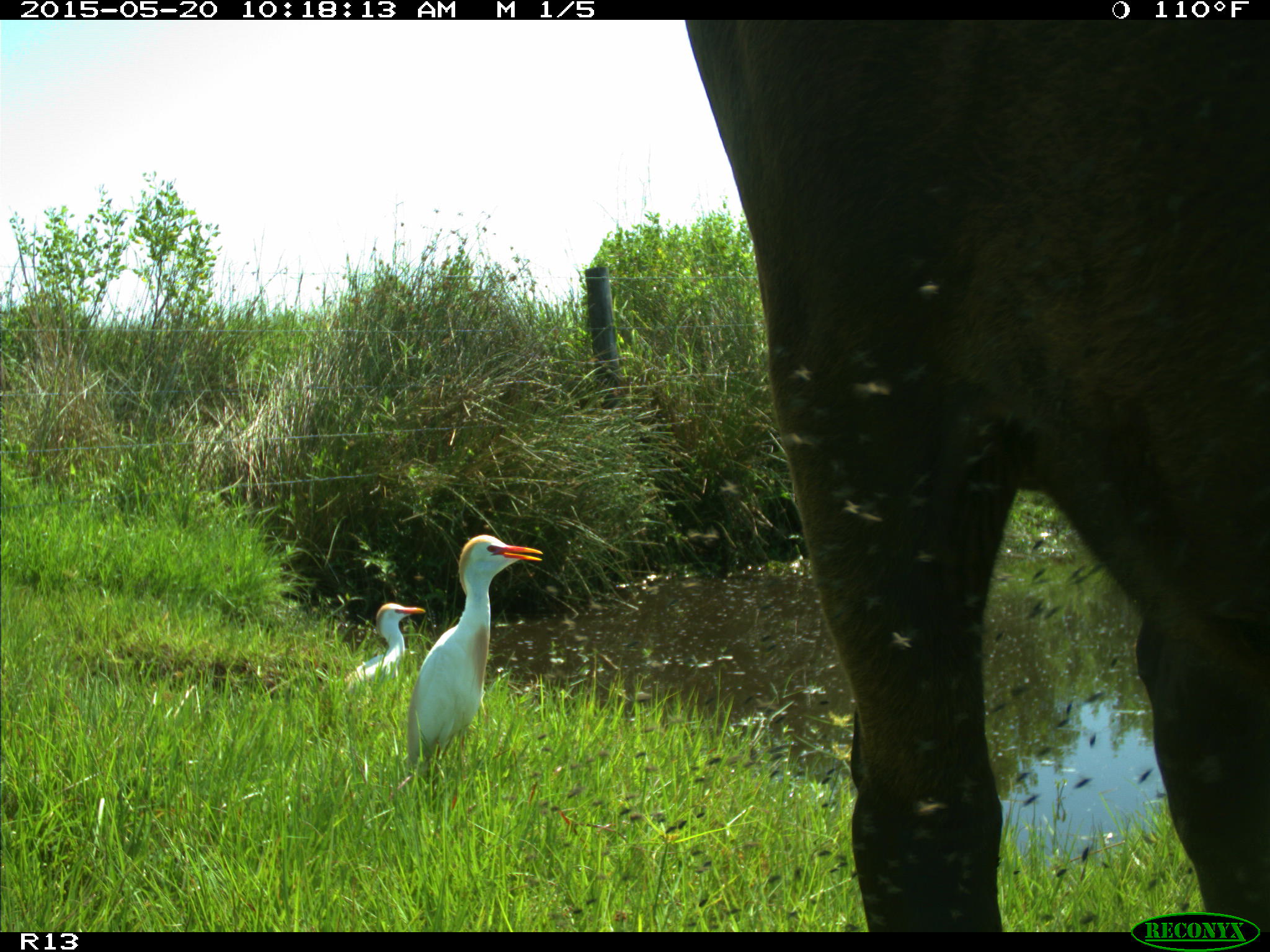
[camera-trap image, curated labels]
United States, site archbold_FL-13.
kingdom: Animalia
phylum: Chordata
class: Mammalia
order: Artiodactyla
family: Bovidae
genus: Bos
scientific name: Bos taurus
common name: domestic cow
Bos taurus (domestic cow).